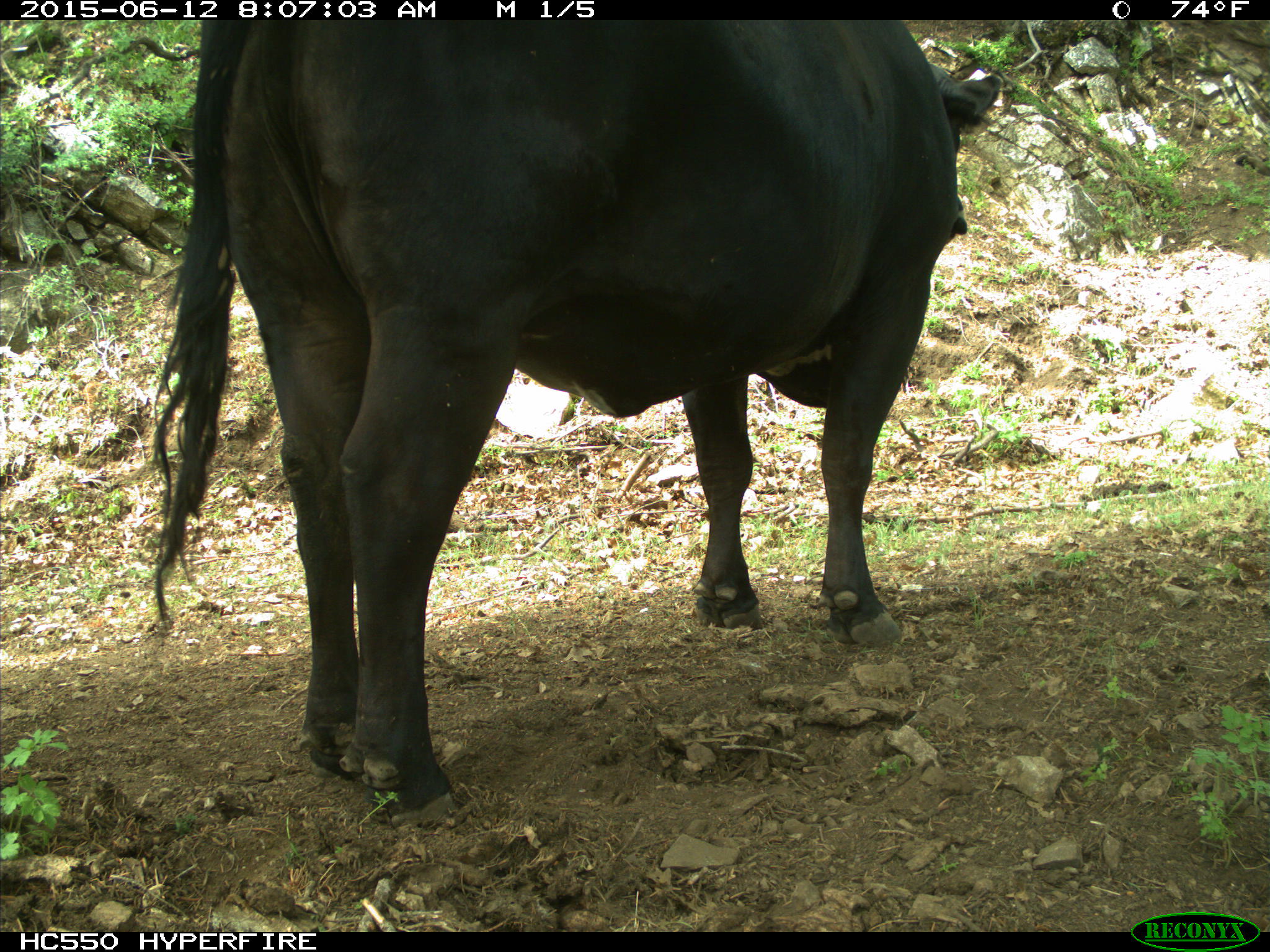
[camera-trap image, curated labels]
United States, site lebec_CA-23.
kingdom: Animalia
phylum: Chordata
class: Mammalia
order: Artiodactyla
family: Bovidae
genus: Bos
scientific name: Bos taurus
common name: domestic cow